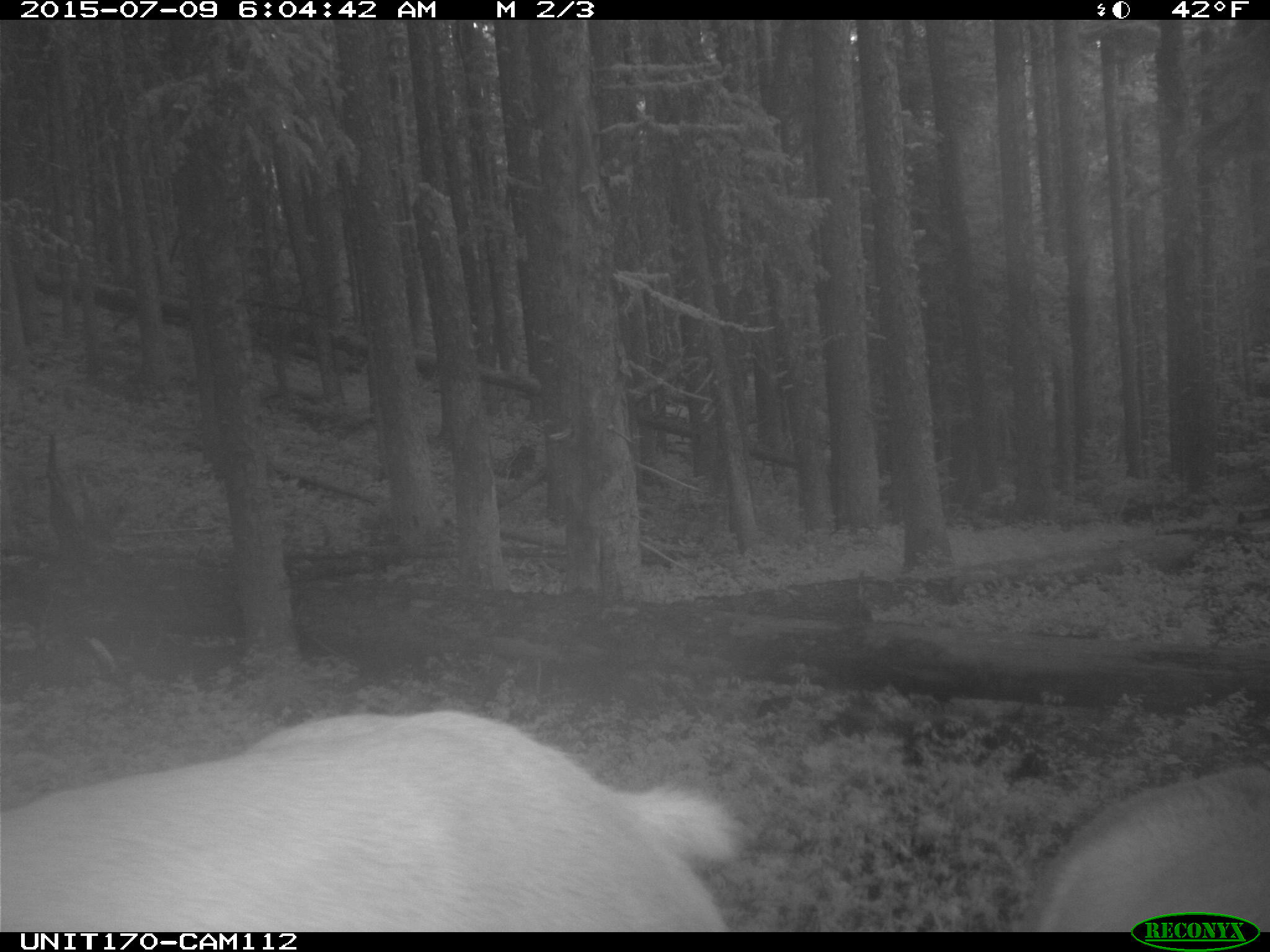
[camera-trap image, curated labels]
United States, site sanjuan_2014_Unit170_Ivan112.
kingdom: Animalia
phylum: Chordata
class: Mammalia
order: Artiodactyla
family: Cervidae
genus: Cervus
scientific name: Cervus elaphus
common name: red deer